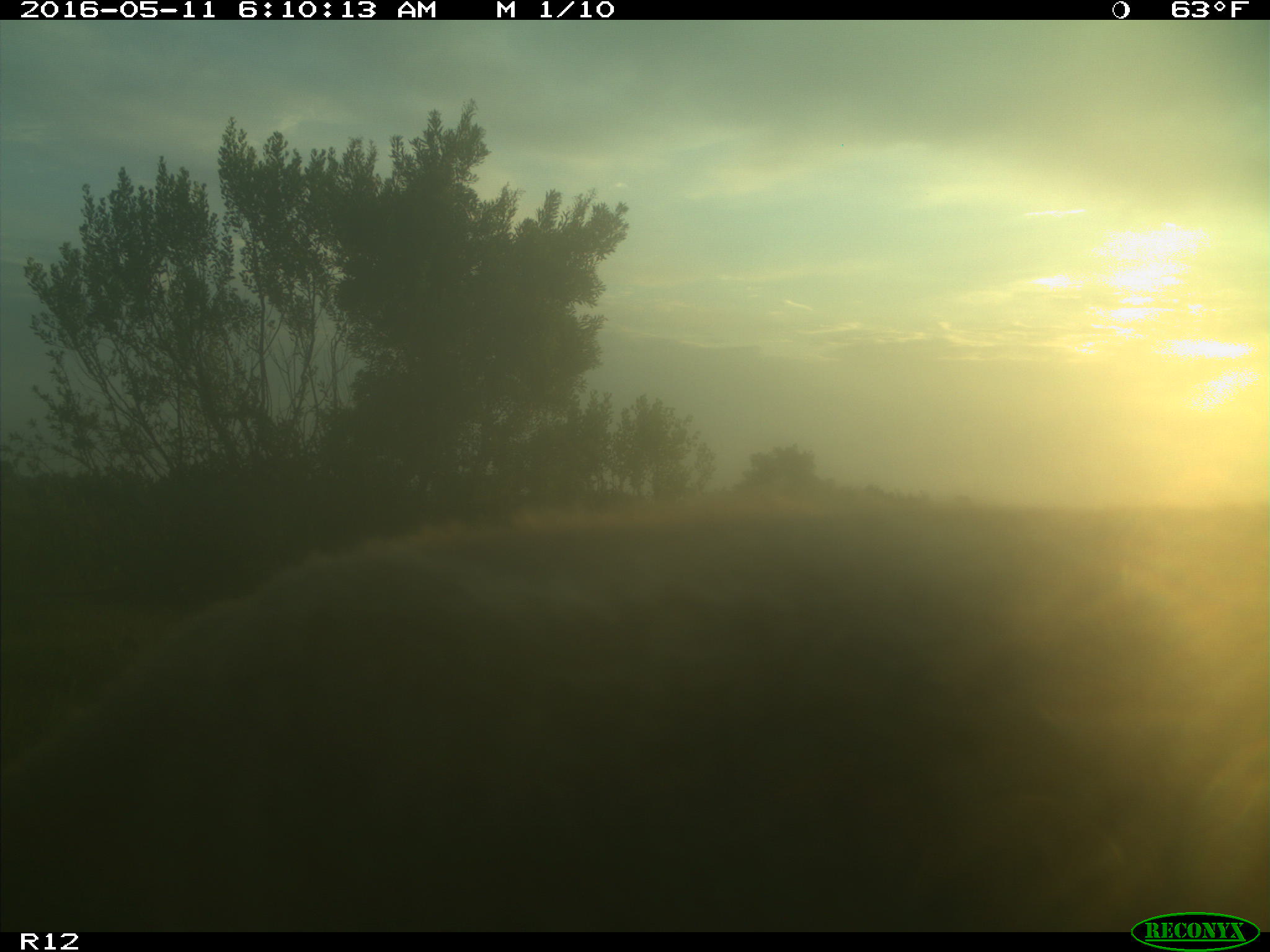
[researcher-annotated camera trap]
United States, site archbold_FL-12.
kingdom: Animalia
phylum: Chordata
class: Mammalia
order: Artiodactyla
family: Bovidae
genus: Bos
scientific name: Bos taurus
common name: domestic cow